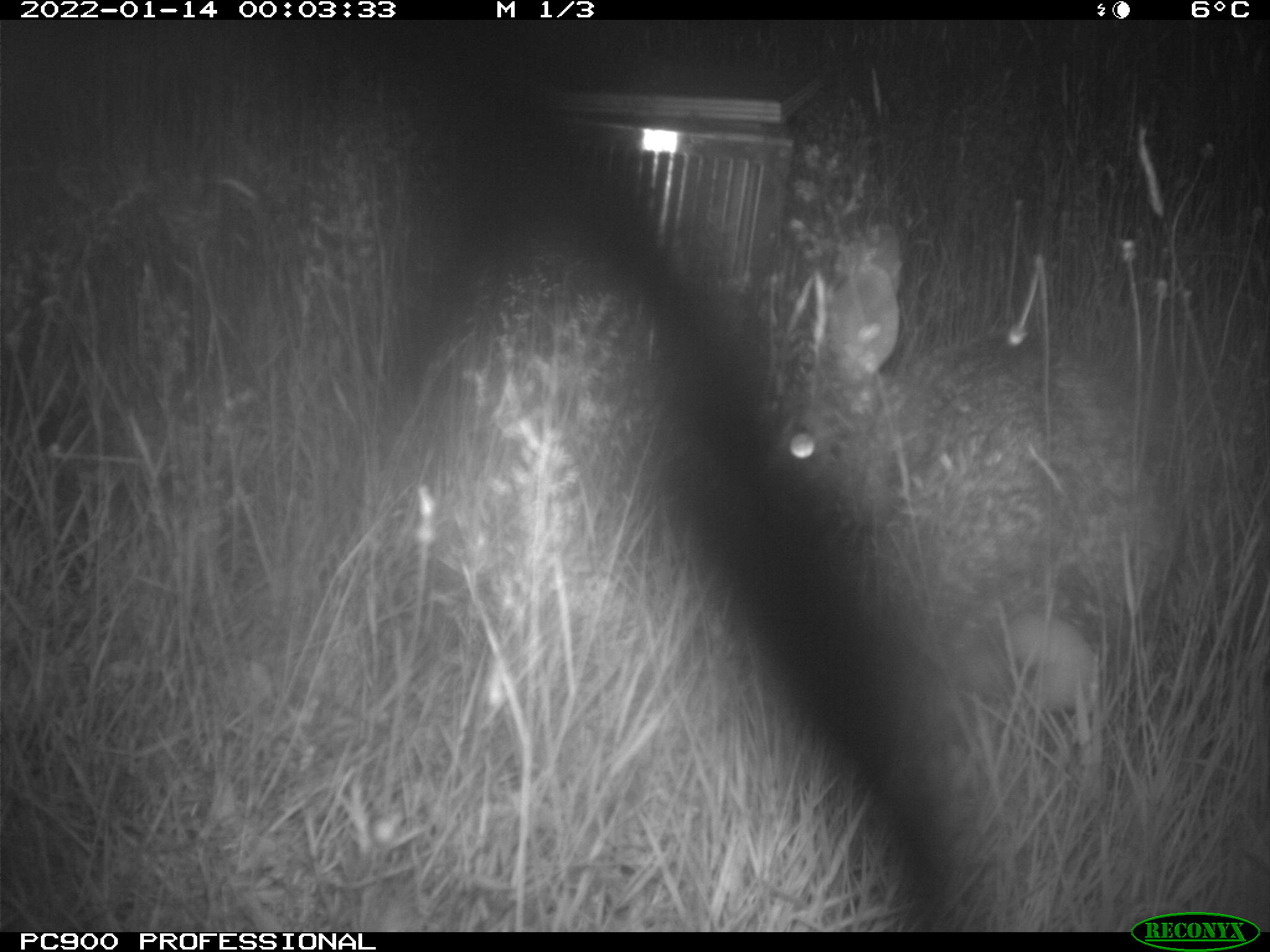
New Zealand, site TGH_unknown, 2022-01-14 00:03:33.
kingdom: Animalia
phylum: Chordata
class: Mammalia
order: Lagomorpha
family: Leporidae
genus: Oryctolagus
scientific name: Oryctolagus cuniculus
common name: european rabbit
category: rabbit